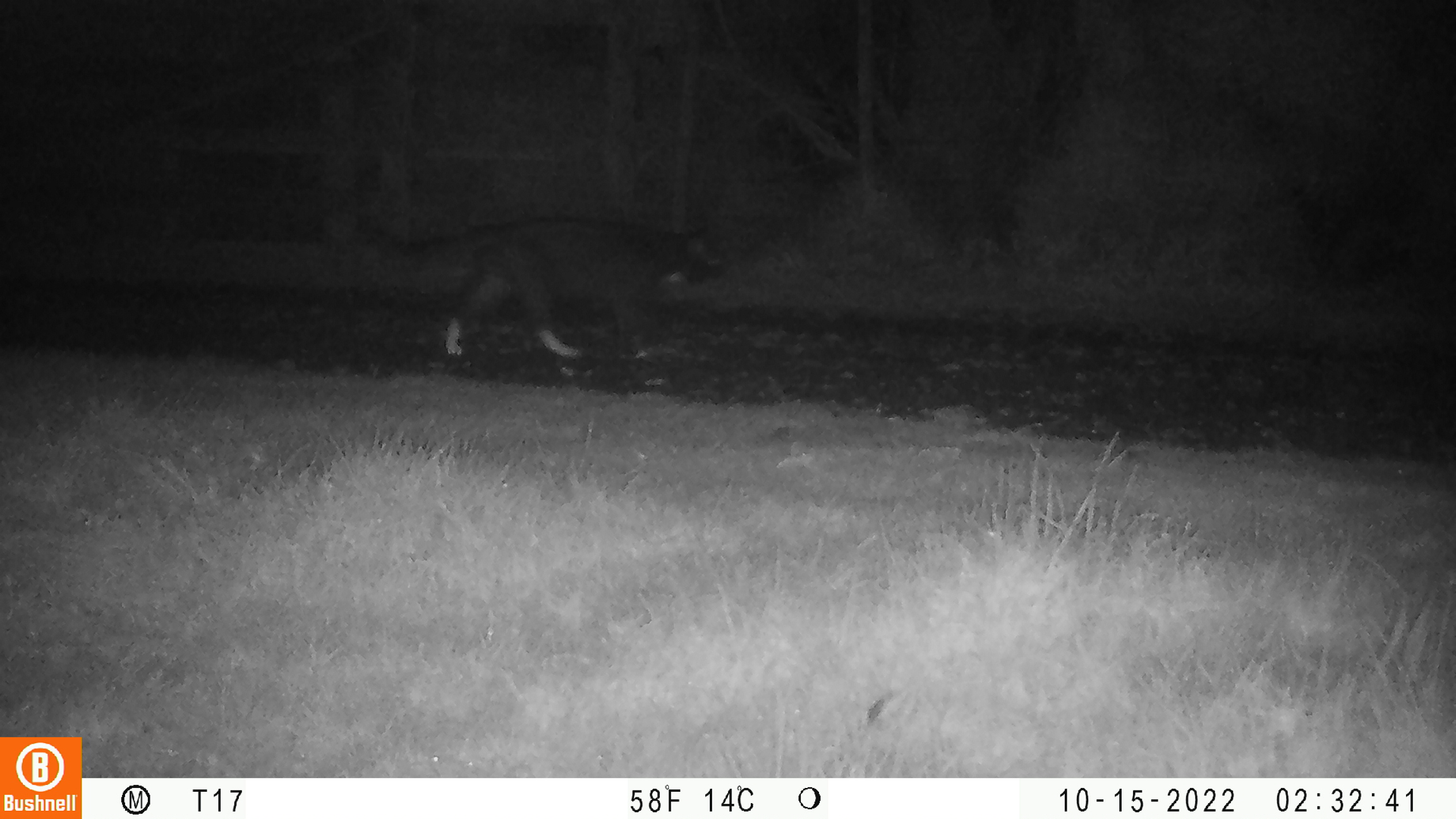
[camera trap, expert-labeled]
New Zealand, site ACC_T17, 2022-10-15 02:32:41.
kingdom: Animalia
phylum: Chordata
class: Mammalia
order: Carnivora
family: Felidae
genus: Felis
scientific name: Felis catus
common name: domestic cat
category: cat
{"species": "cat (domestic cat) (Felis catus)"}